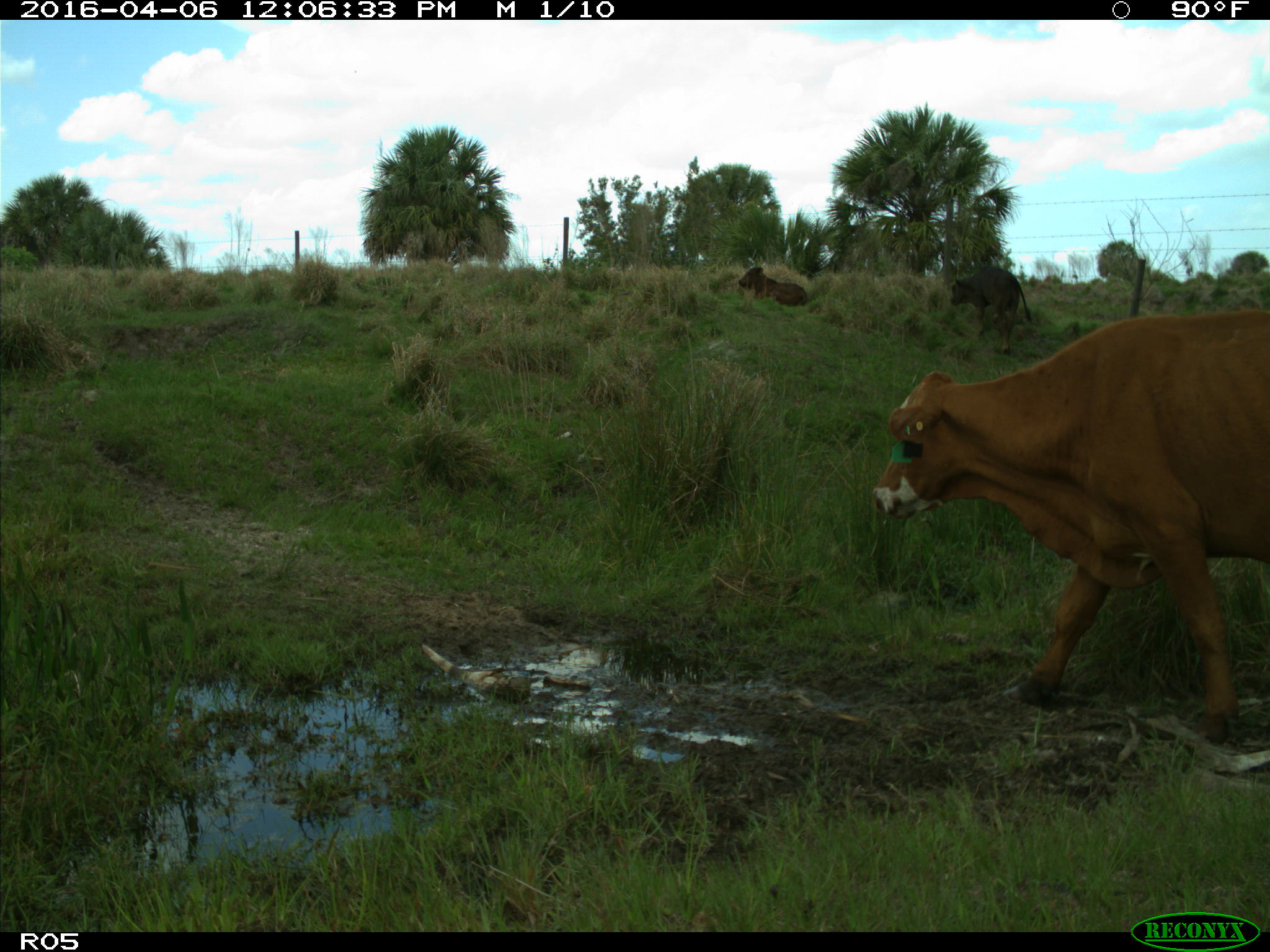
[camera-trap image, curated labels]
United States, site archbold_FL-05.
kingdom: Animalia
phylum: Chordata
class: Mammalia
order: Artiodactyla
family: Bovidae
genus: Bos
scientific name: Bos taurus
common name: domestic cow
Bos taurus (domestic cow).